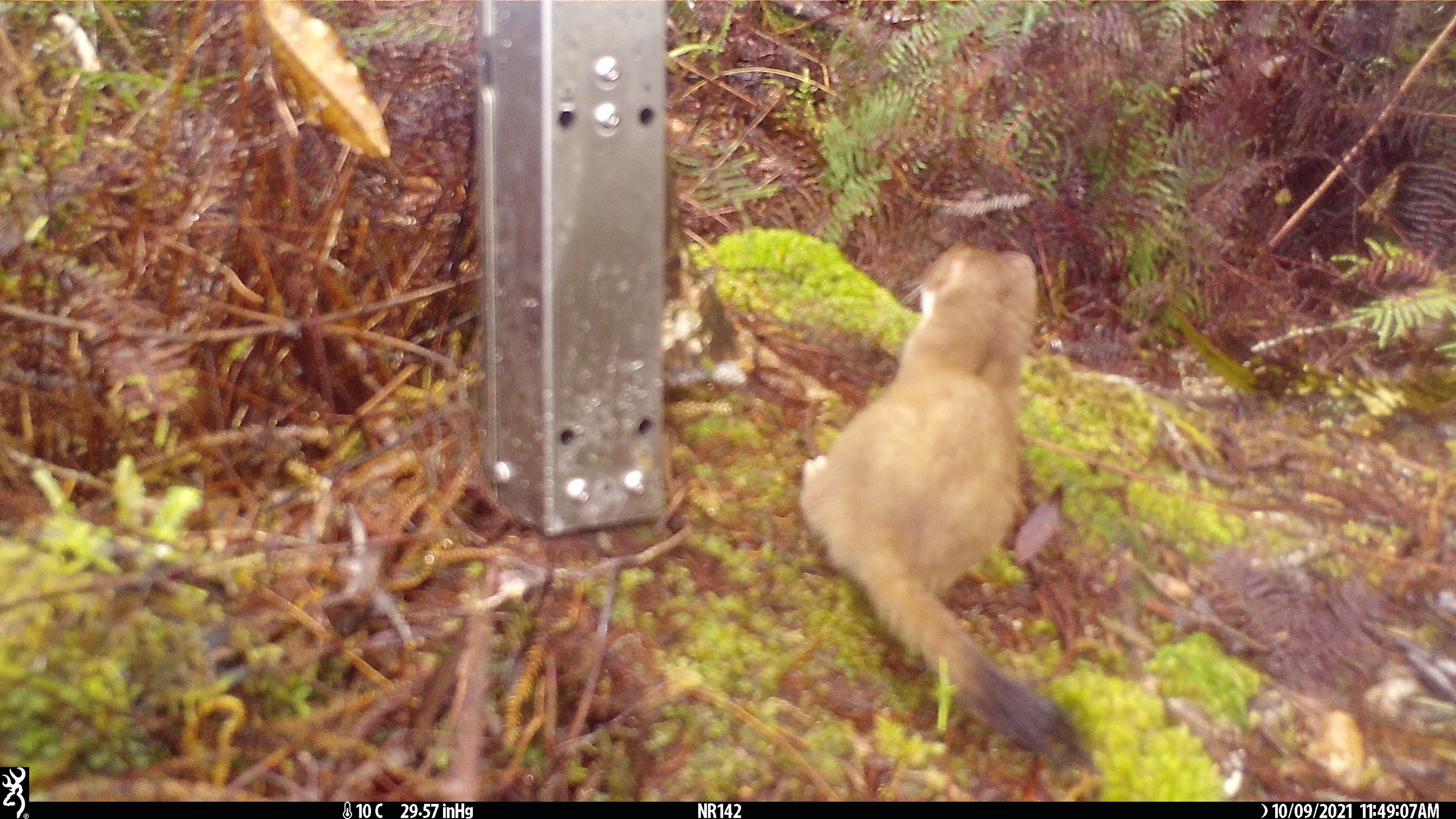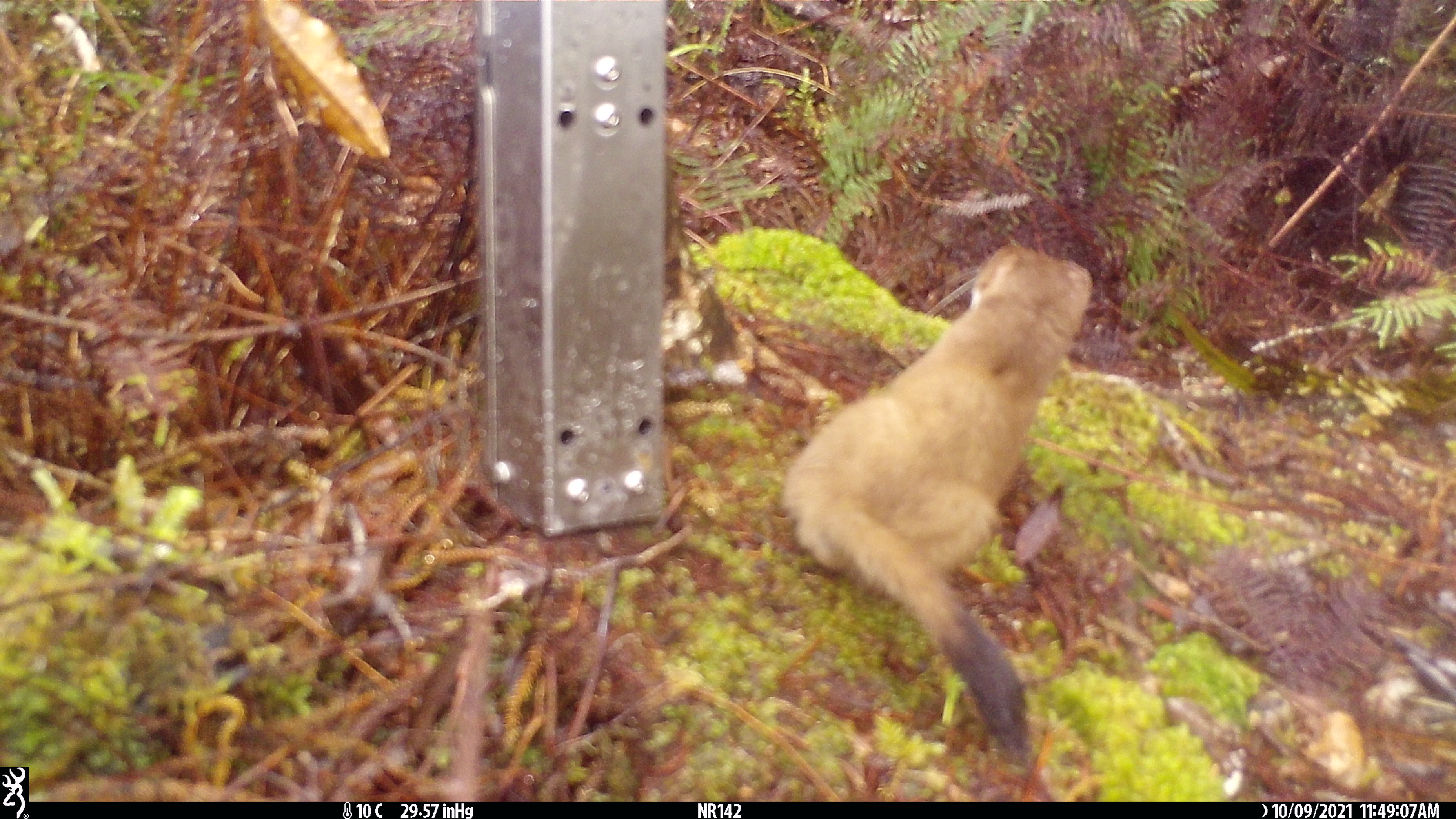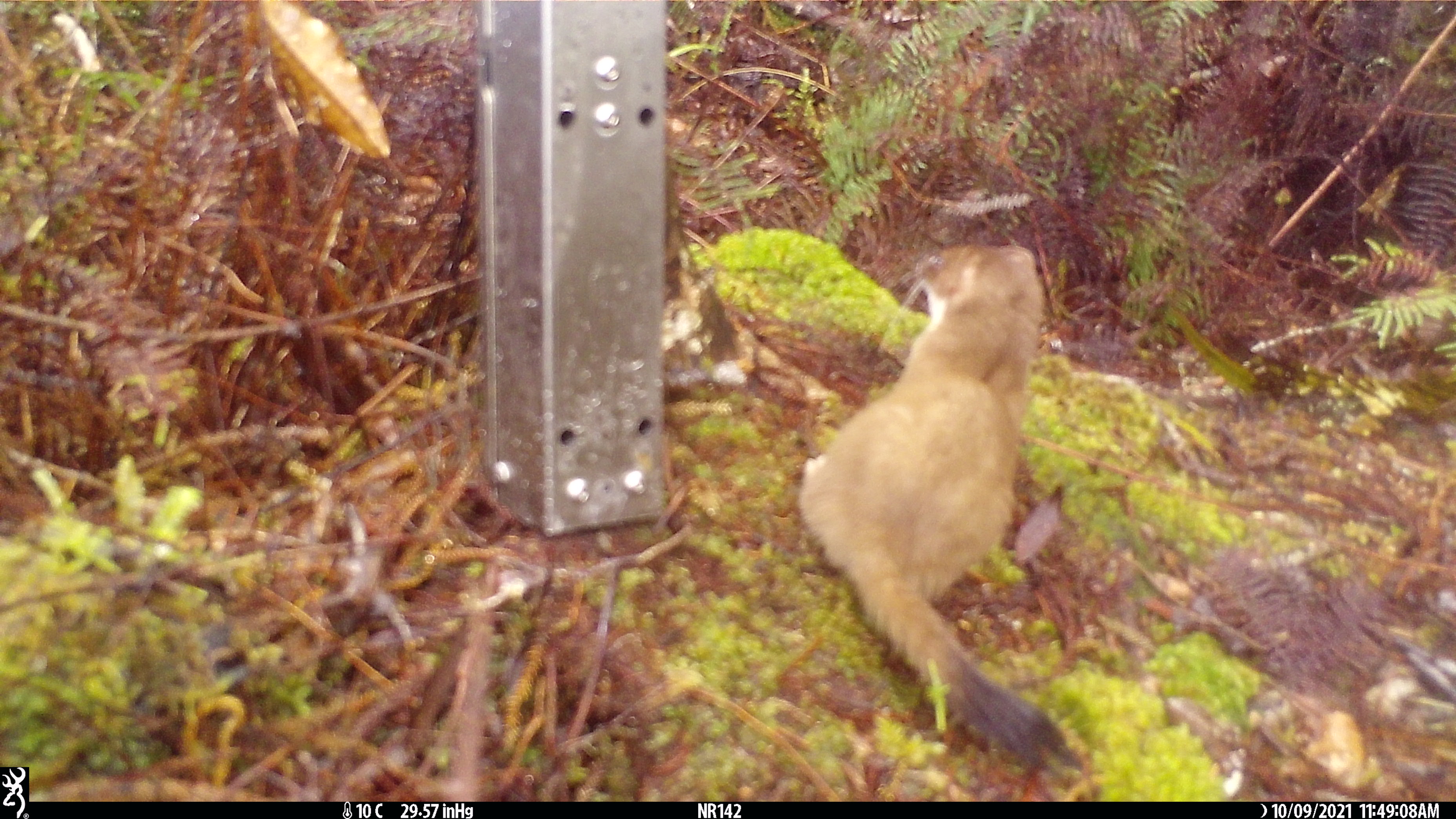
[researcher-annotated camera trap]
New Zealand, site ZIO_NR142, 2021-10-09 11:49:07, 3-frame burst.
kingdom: Animalia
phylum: Chordata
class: Mammalia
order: Carnivora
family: Mustelidae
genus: Mustela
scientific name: Mustela erminea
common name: stoat